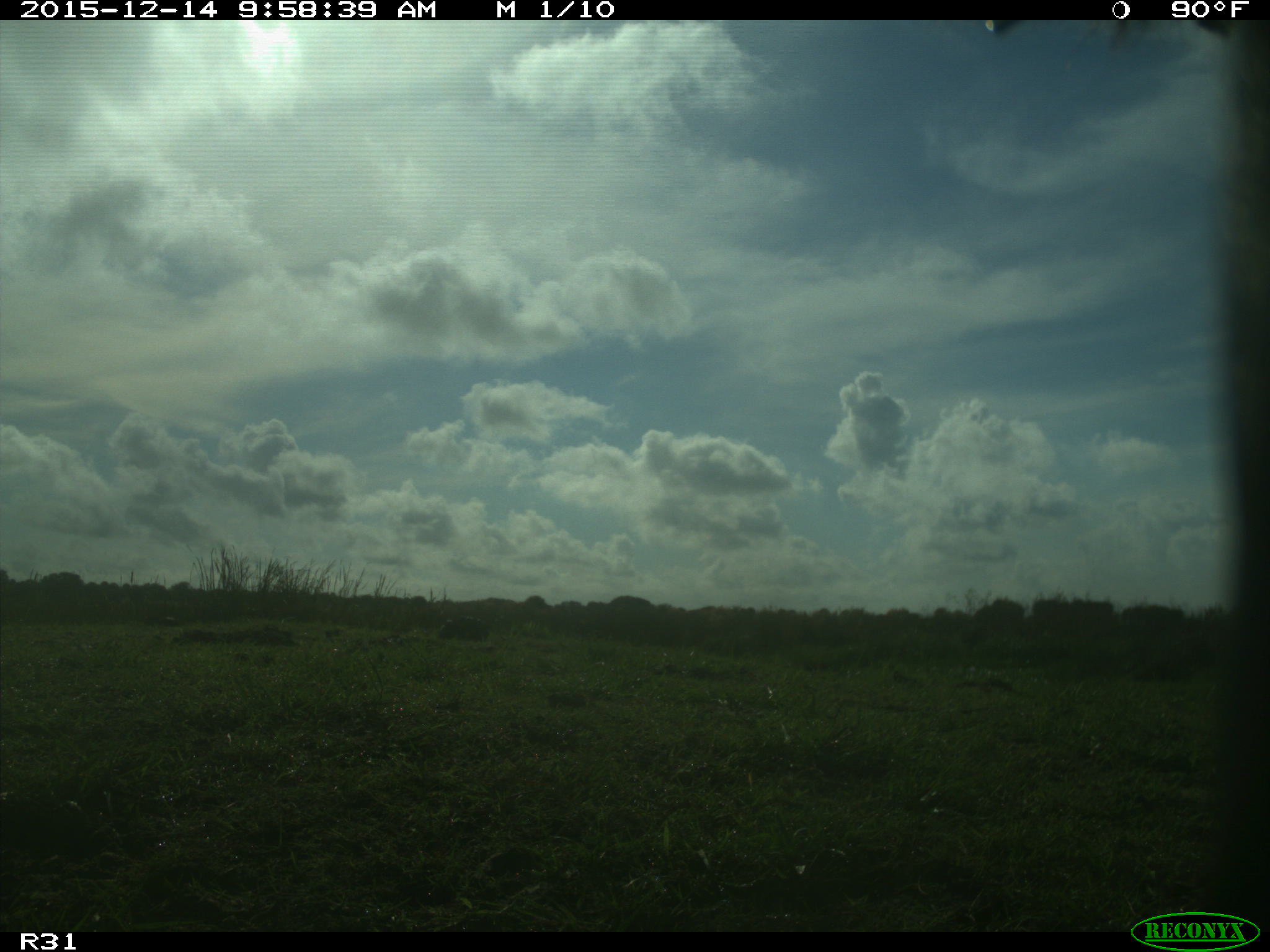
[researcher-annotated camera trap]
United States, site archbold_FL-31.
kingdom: Animalia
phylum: Chordata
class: Mammalia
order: Artiodactyla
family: Bovidae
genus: Bos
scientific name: Bos taurus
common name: domestic cow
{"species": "Bos taurus (domestic cow)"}